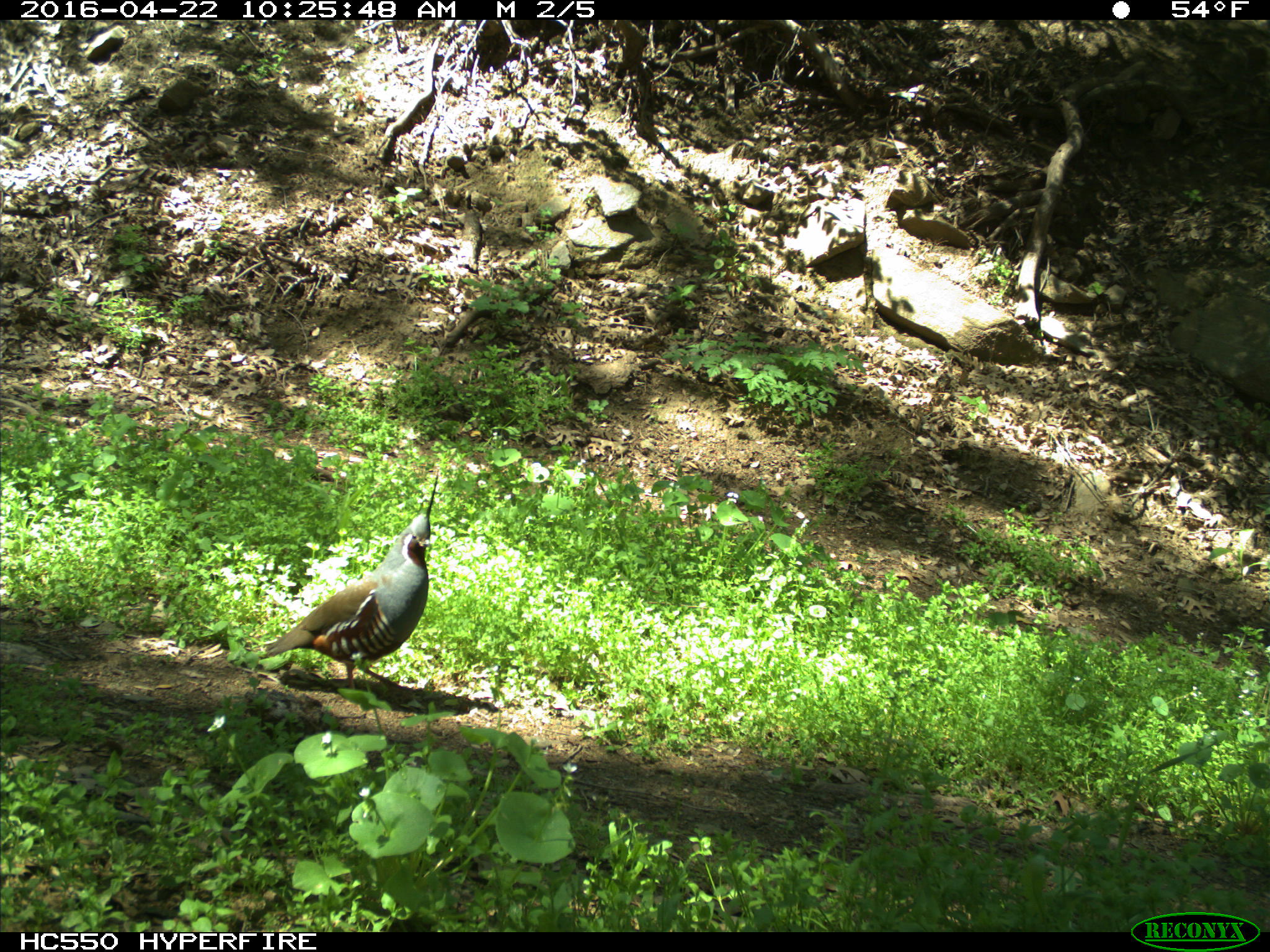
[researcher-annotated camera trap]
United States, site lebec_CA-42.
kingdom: Animalia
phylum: Chordata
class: Aves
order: Galliformes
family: Odontophoridae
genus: Callipepla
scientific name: Callipepla californica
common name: california quail